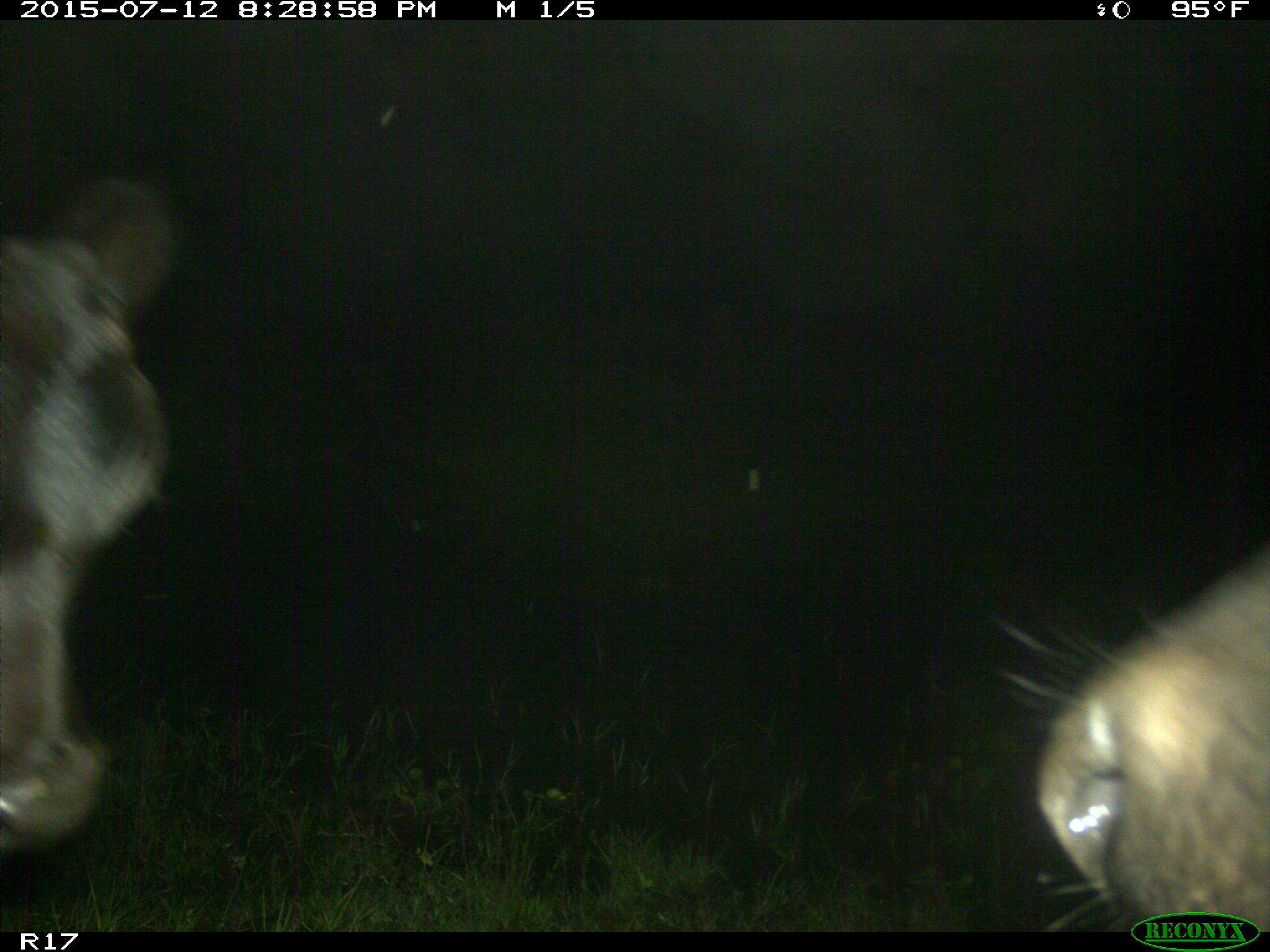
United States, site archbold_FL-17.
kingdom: Animalia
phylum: Chordata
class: Mammalia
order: Artiodactyla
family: Bovidae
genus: Bos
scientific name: Bos taurus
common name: domestic cow